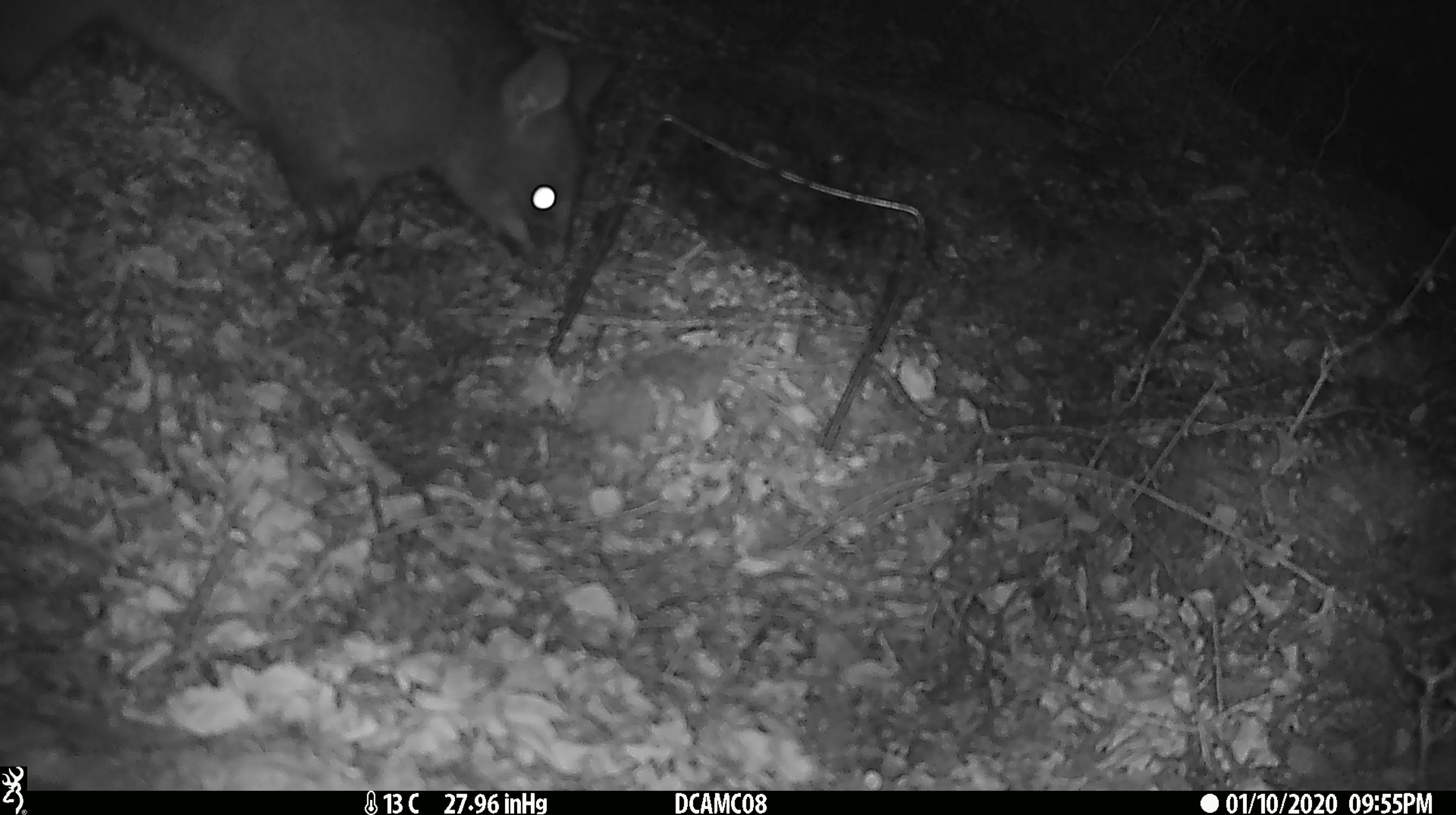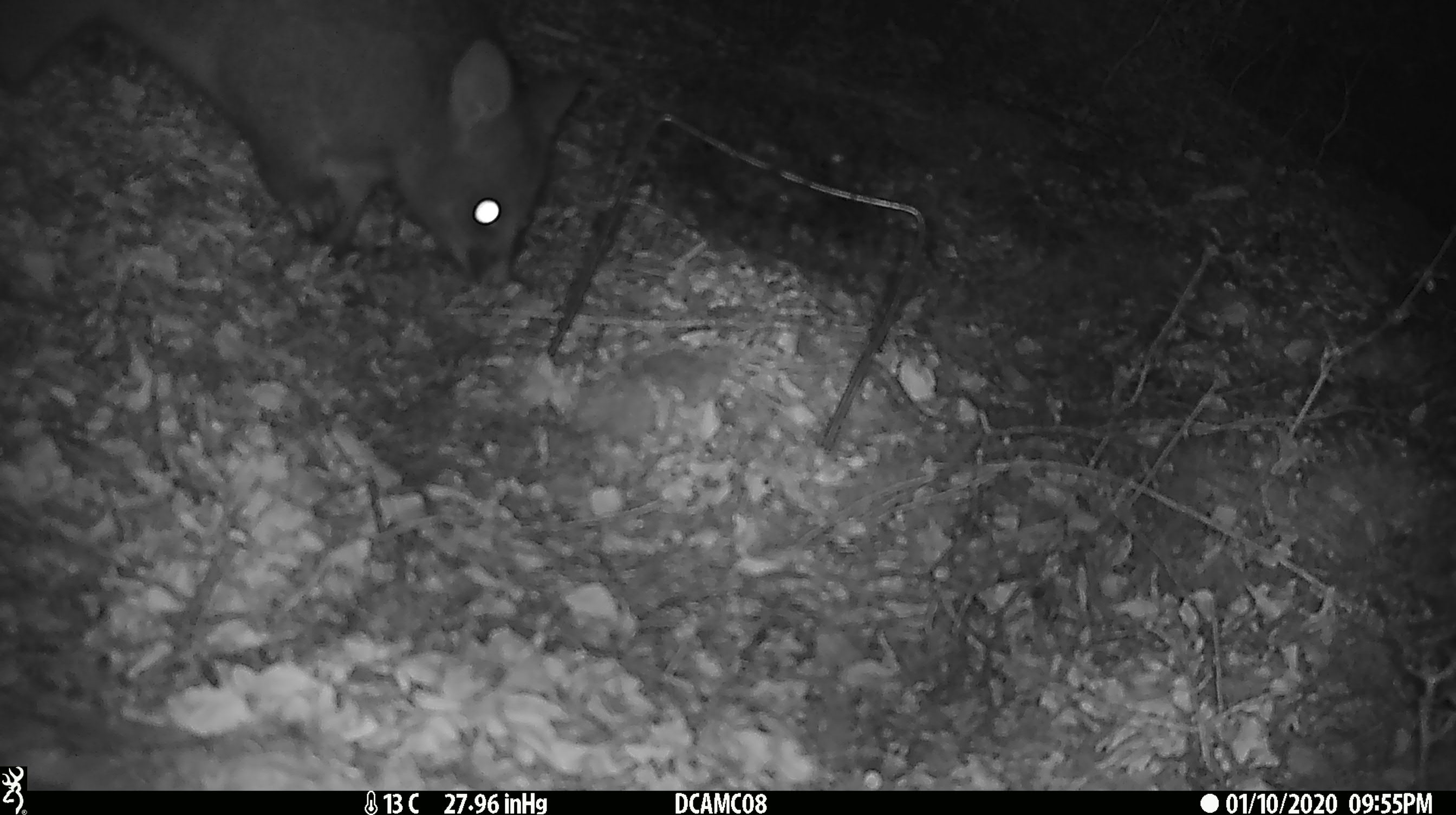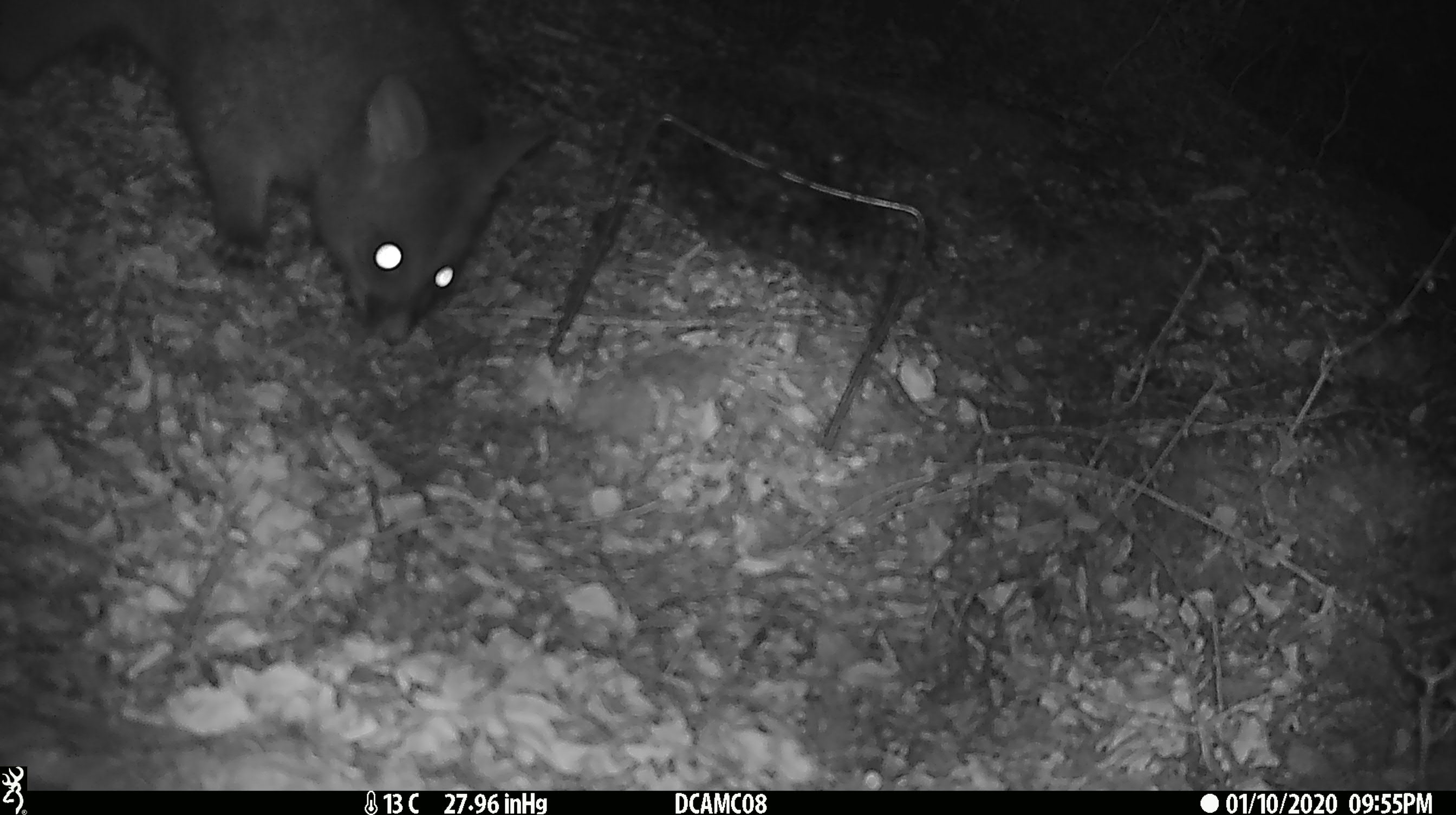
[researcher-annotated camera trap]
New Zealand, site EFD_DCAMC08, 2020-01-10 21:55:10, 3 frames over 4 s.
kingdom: Animalia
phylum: Chordata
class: Mammalia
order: Diprotodontia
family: Phalangeridae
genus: Trichosurus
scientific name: Trichosurus vulpecula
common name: common brushtail possum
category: possum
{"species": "possum (common brushtail possum) (Trichosurus vulpecula)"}